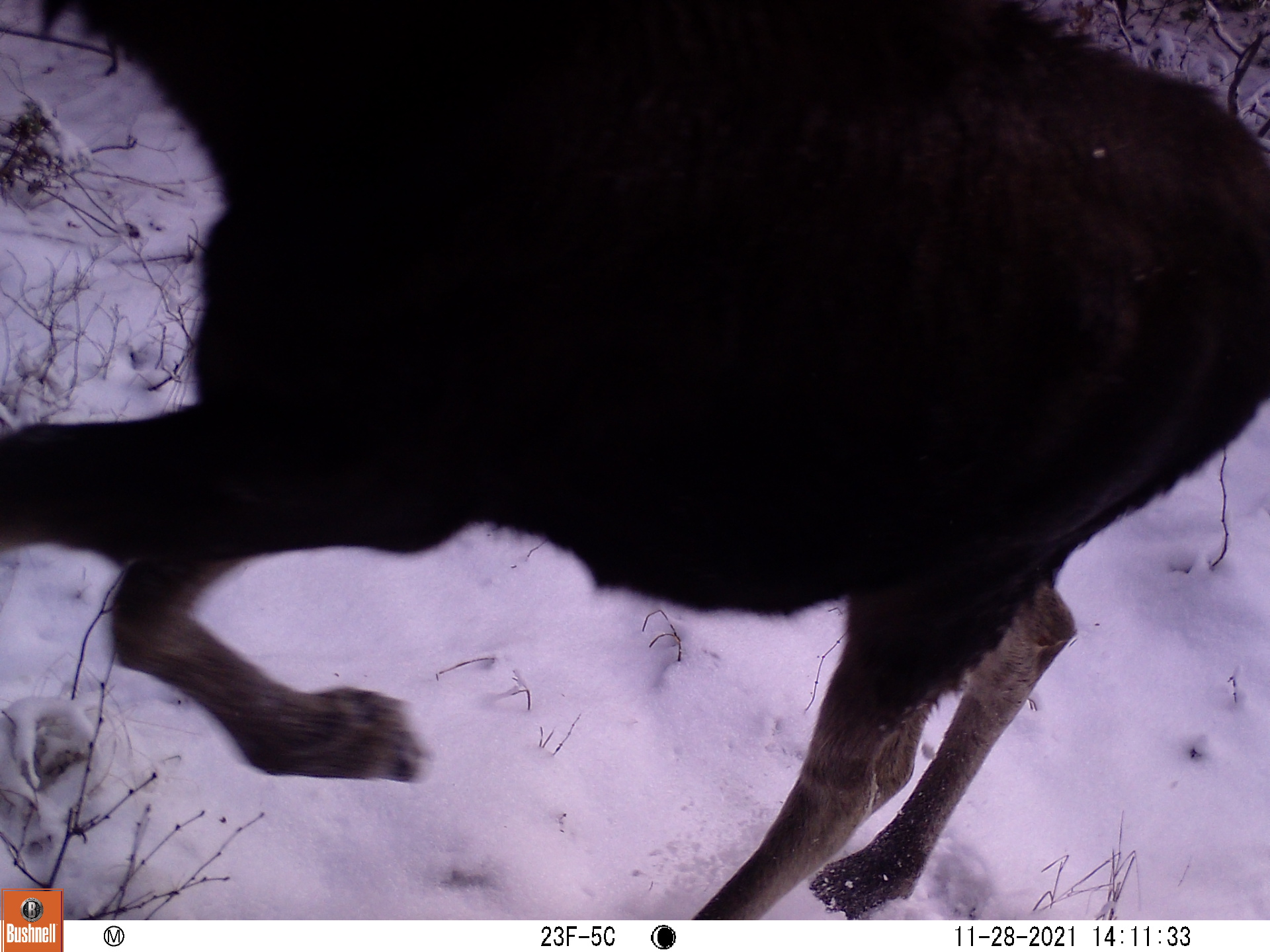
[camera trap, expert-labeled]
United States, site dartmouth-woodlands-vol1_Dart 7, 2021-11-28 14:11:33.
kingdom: Animalia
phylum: Chordata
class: Mammalia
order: Artiodactyla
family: Cervidae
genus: Alces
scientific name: Alces alces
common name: moose